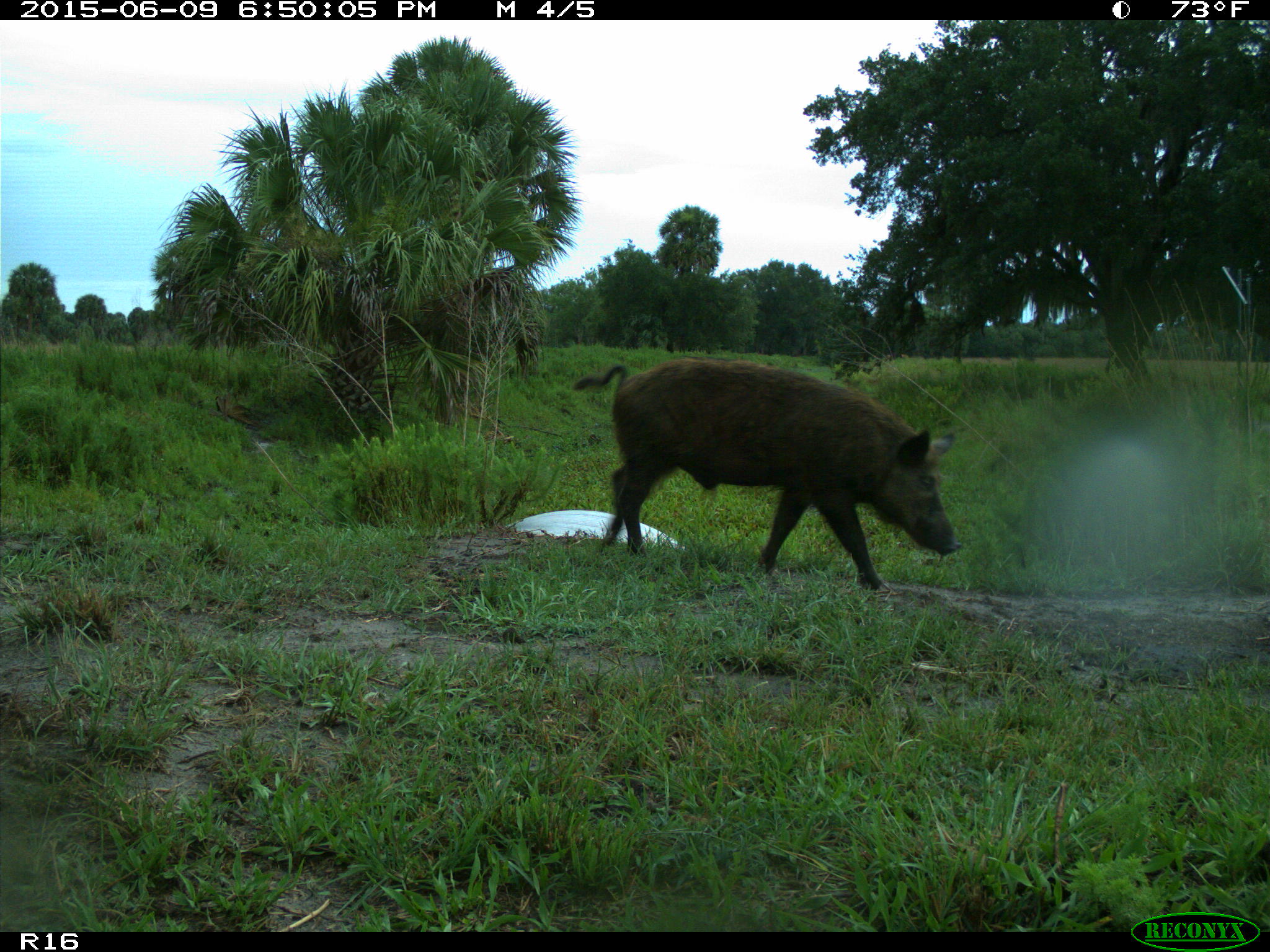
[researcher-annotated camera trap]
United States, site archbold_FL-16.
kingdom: Animalia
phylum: Chordata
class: Mammalia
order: Artiodactyla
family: Suidae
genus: Sus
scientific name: Sus scrofa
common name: wild boar